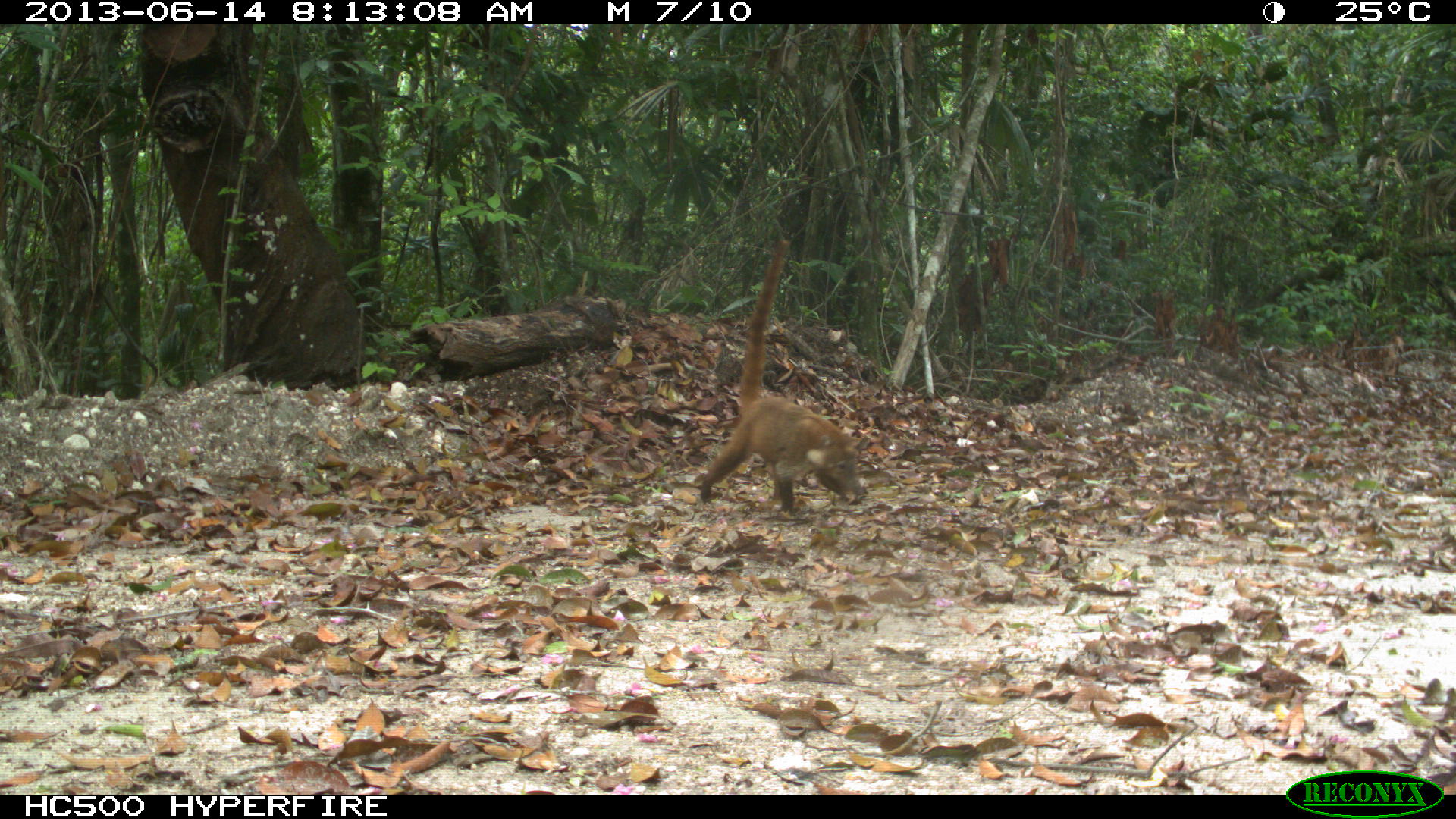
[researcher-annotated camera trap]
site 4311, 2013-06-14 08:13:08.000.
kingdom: Animalia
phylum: Chordata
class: Mammalia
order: Carnivora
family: Procyonidae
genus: Nasua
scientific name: Nasua narica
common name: white-nosed coati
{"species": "Nasua narica (white-nosed coati)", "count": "3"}